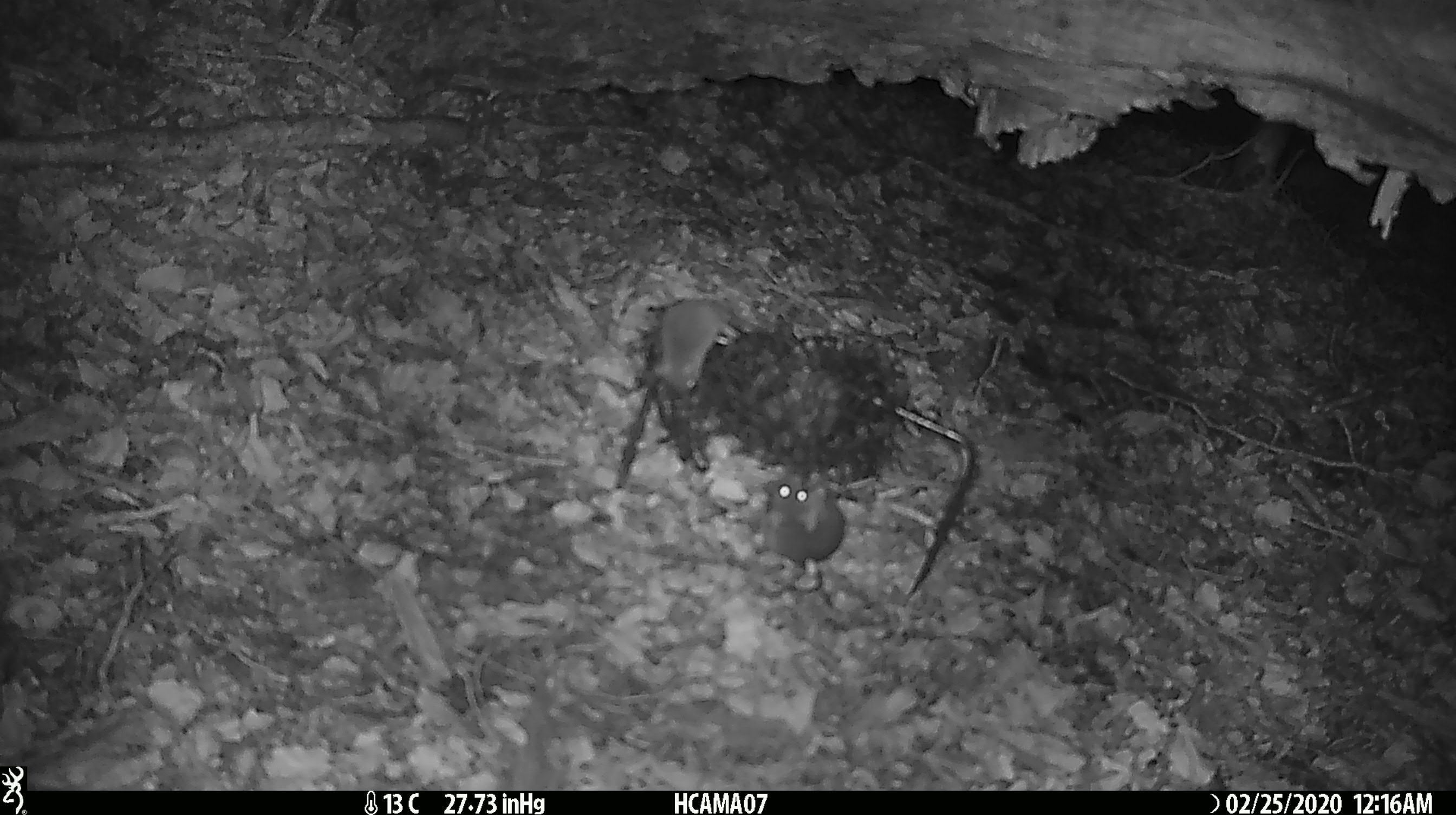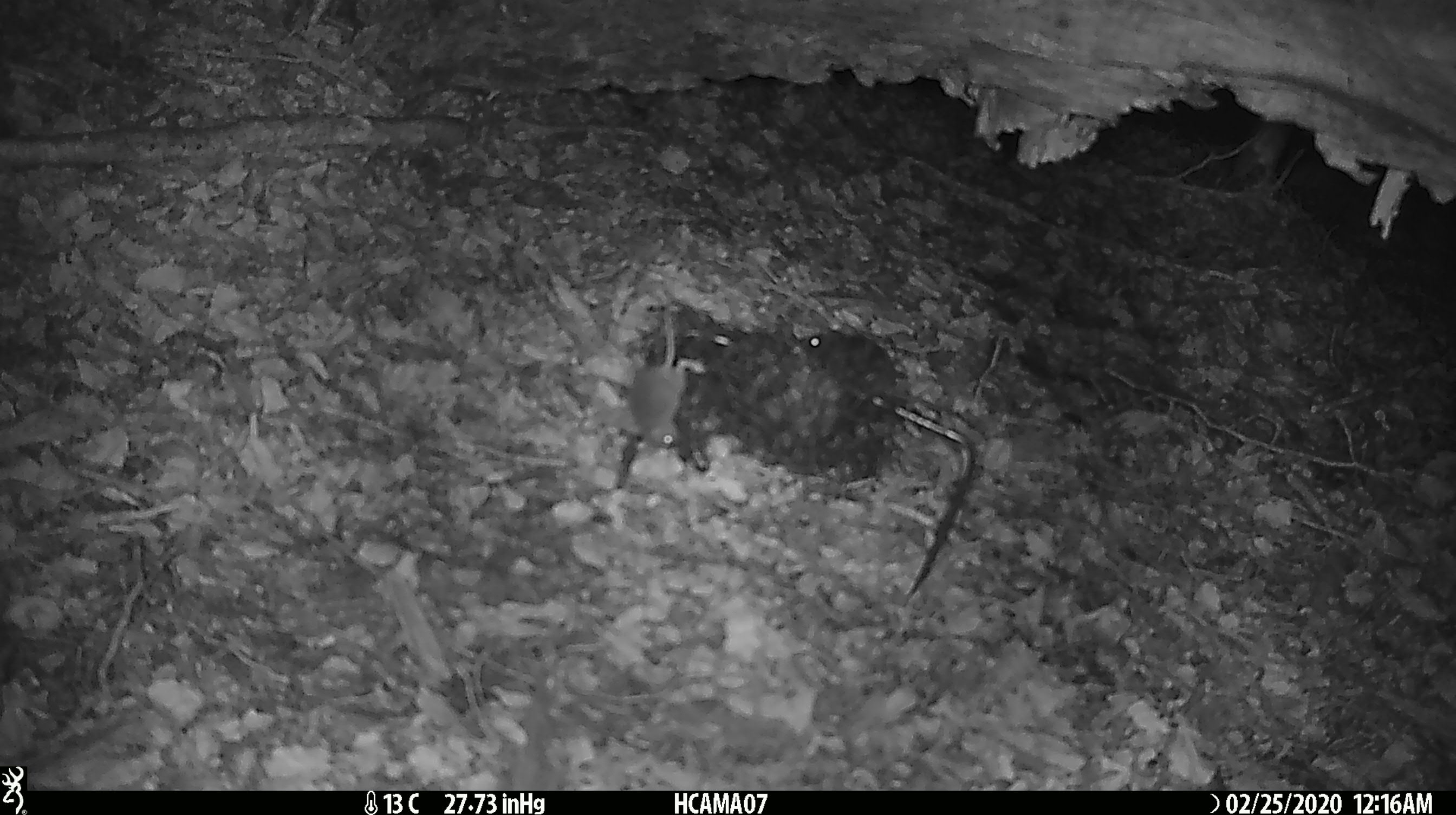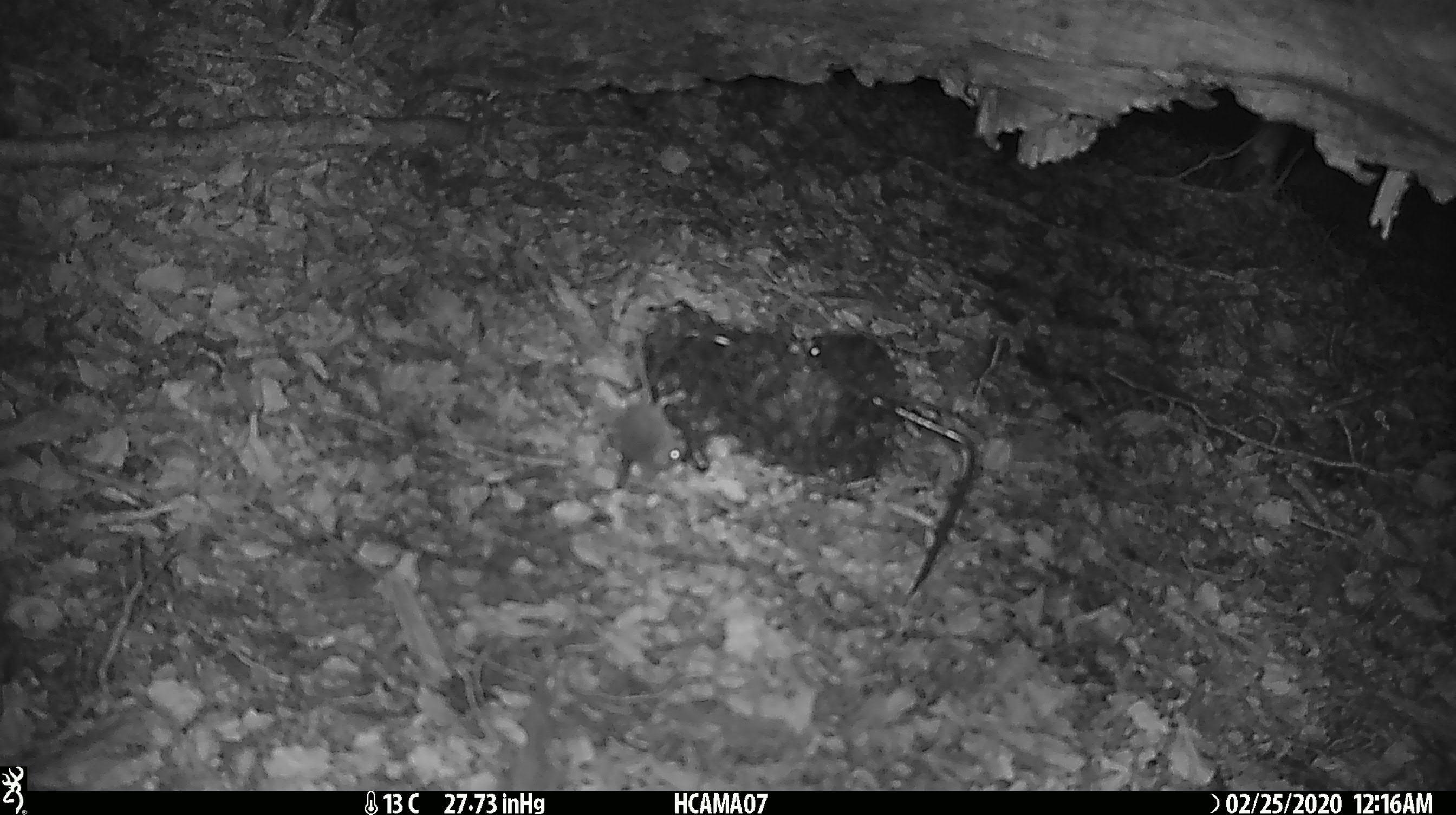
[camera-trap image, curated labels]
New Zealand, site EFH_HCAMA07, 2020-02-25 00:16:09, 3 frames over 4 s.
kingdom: Animalia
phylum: Chordata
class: Mammalia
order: Rodentia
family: Muridae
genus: Mus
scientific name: Mus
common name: mouse